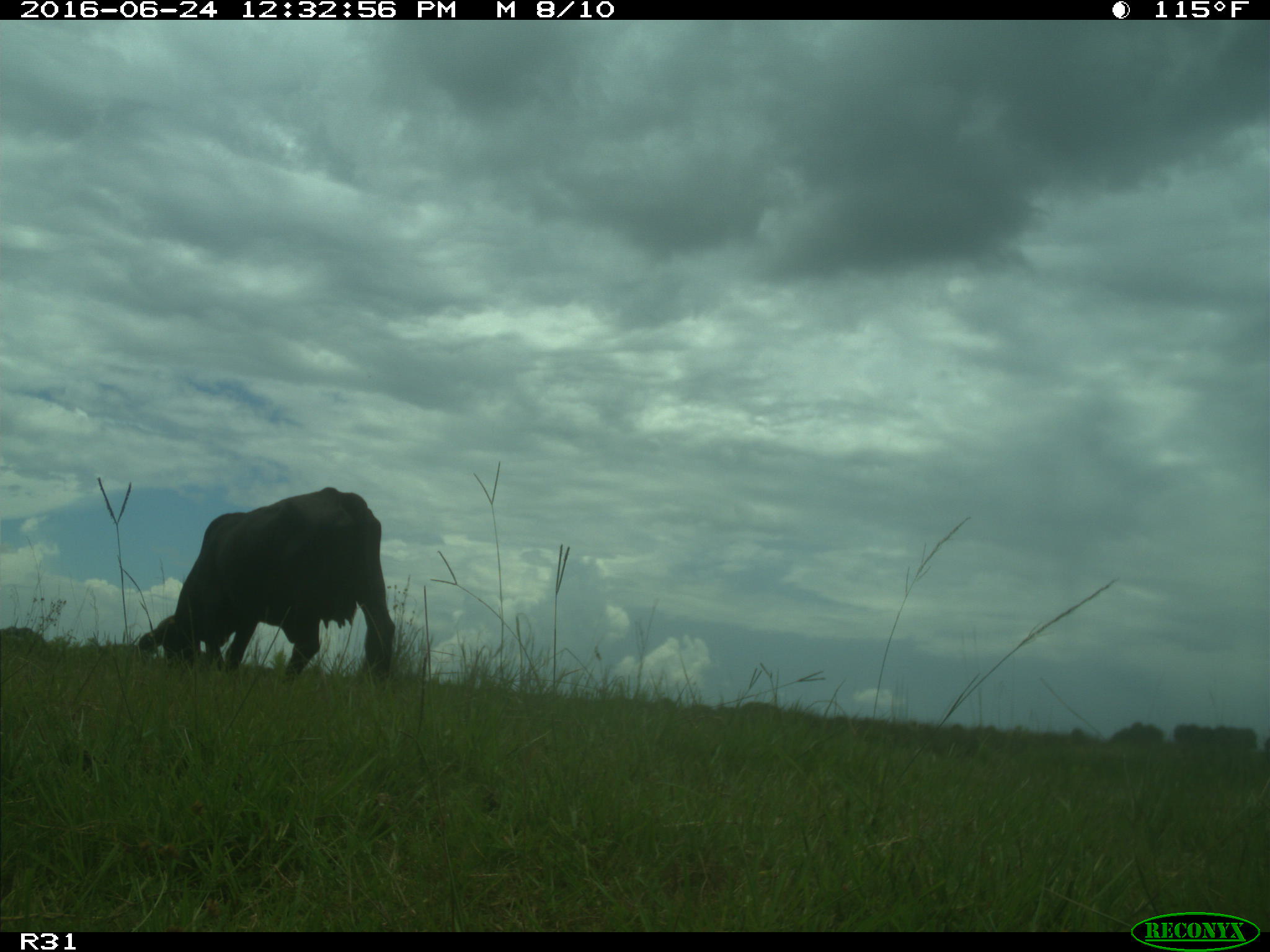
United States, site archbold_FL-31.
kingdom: Animalia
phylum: Chordata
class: Mammalia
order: Artiodactyla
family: Bovidae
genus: Bos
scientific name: Bos taurus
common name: domestic cow